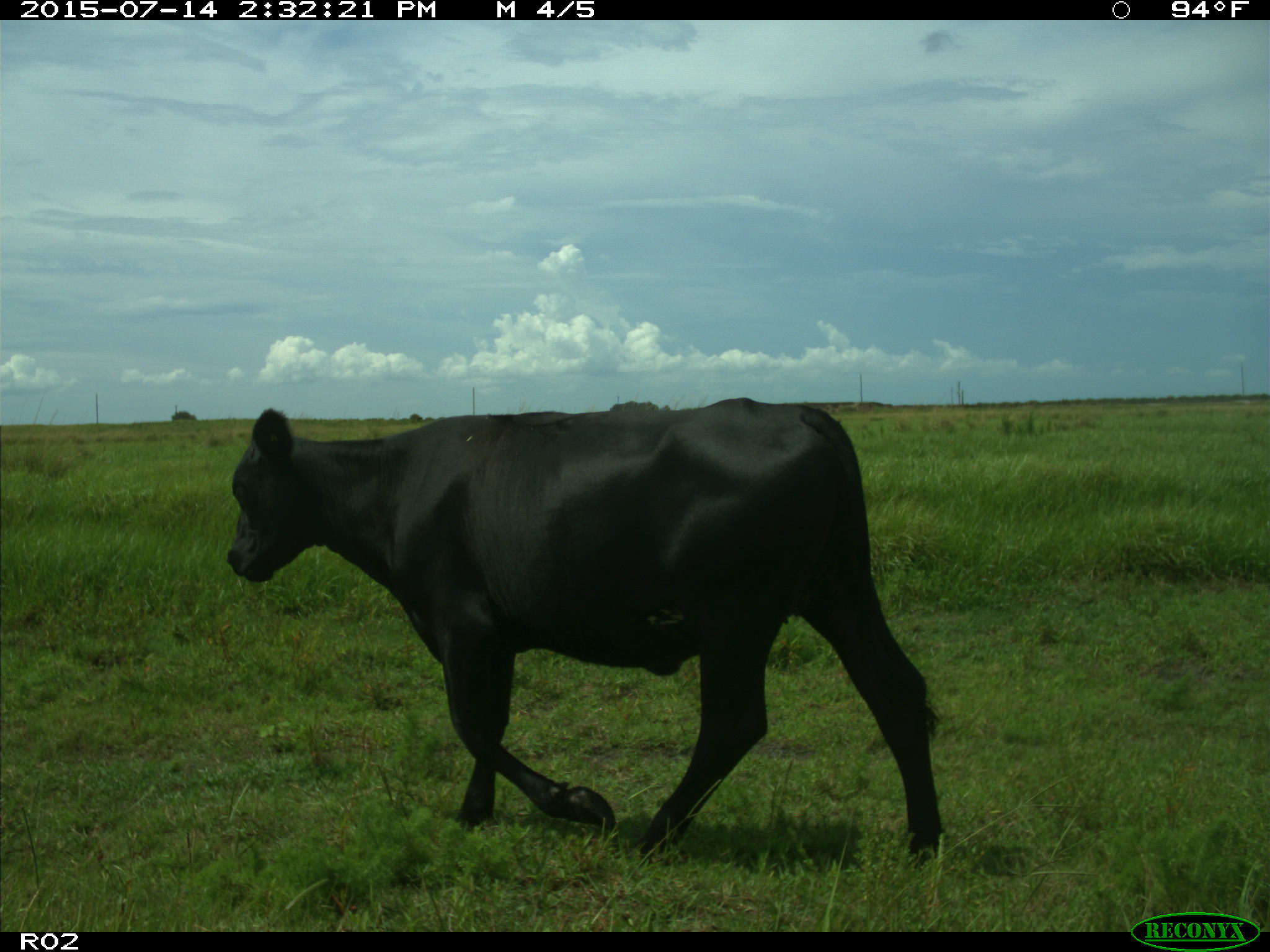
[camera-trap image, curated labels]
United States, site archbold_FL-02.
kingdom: Animalia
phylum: Chordata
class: Mammalia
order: Artiodactyla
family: Bovidae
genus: Bos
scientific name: Bos taurus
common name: domestic cow